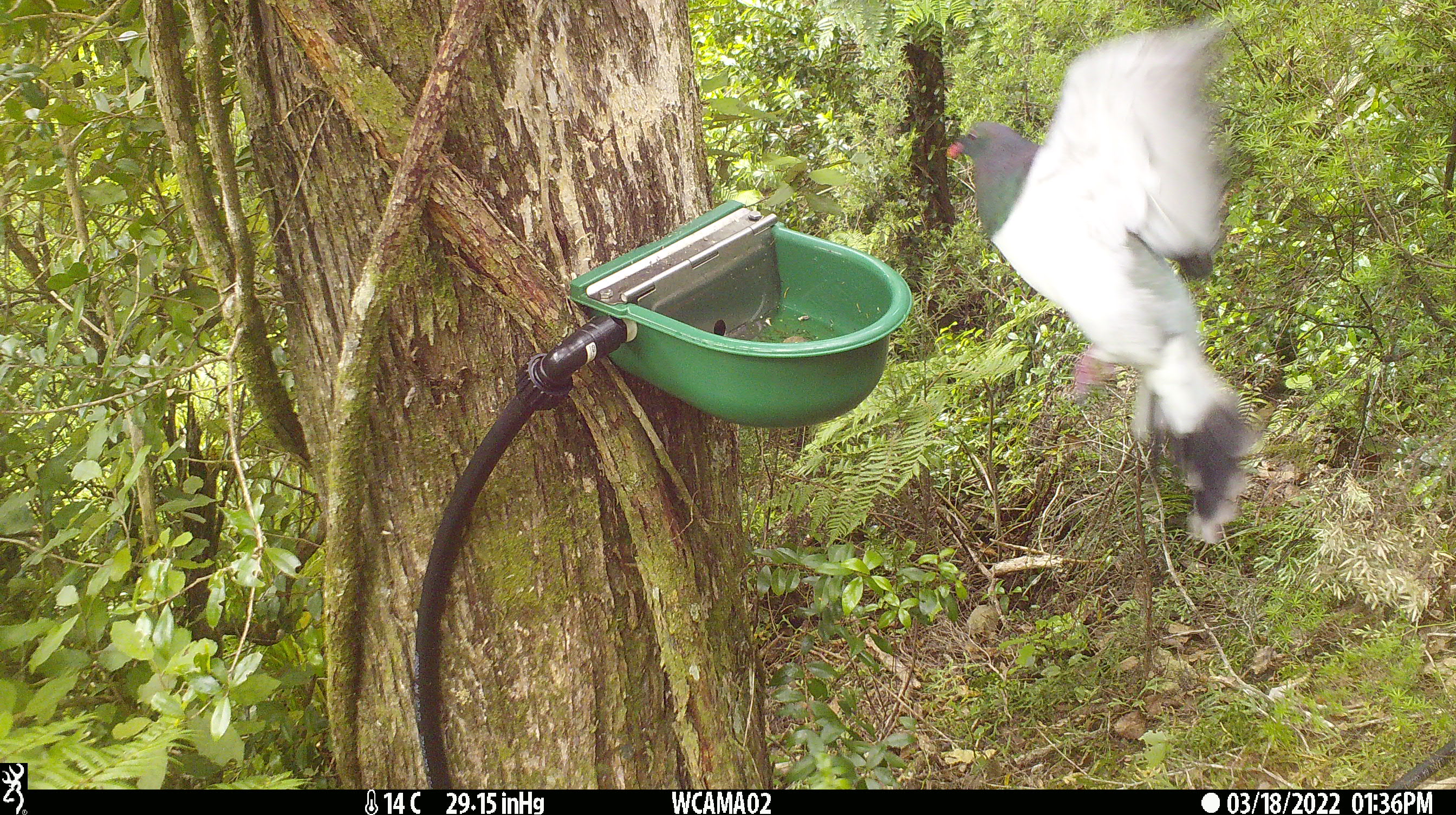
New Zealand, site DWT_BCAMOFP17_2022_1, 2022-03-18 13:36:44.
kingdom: Animalia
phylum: Chordata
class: Aves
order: Columbiformes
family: Columbidae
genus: Hemiphaga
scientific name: Hemiphaga novaeseelandiae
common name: new zealand pigeon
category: kereru